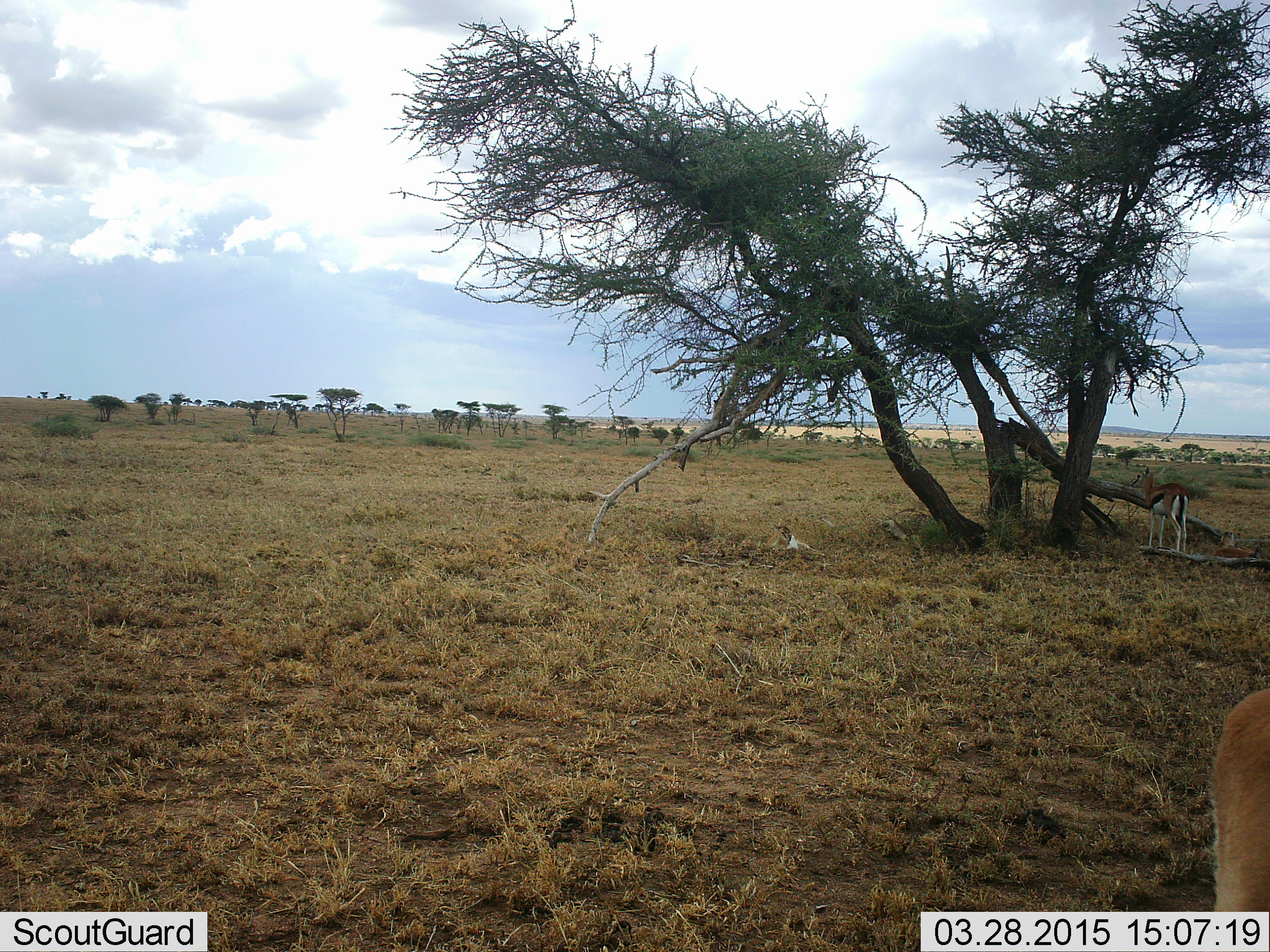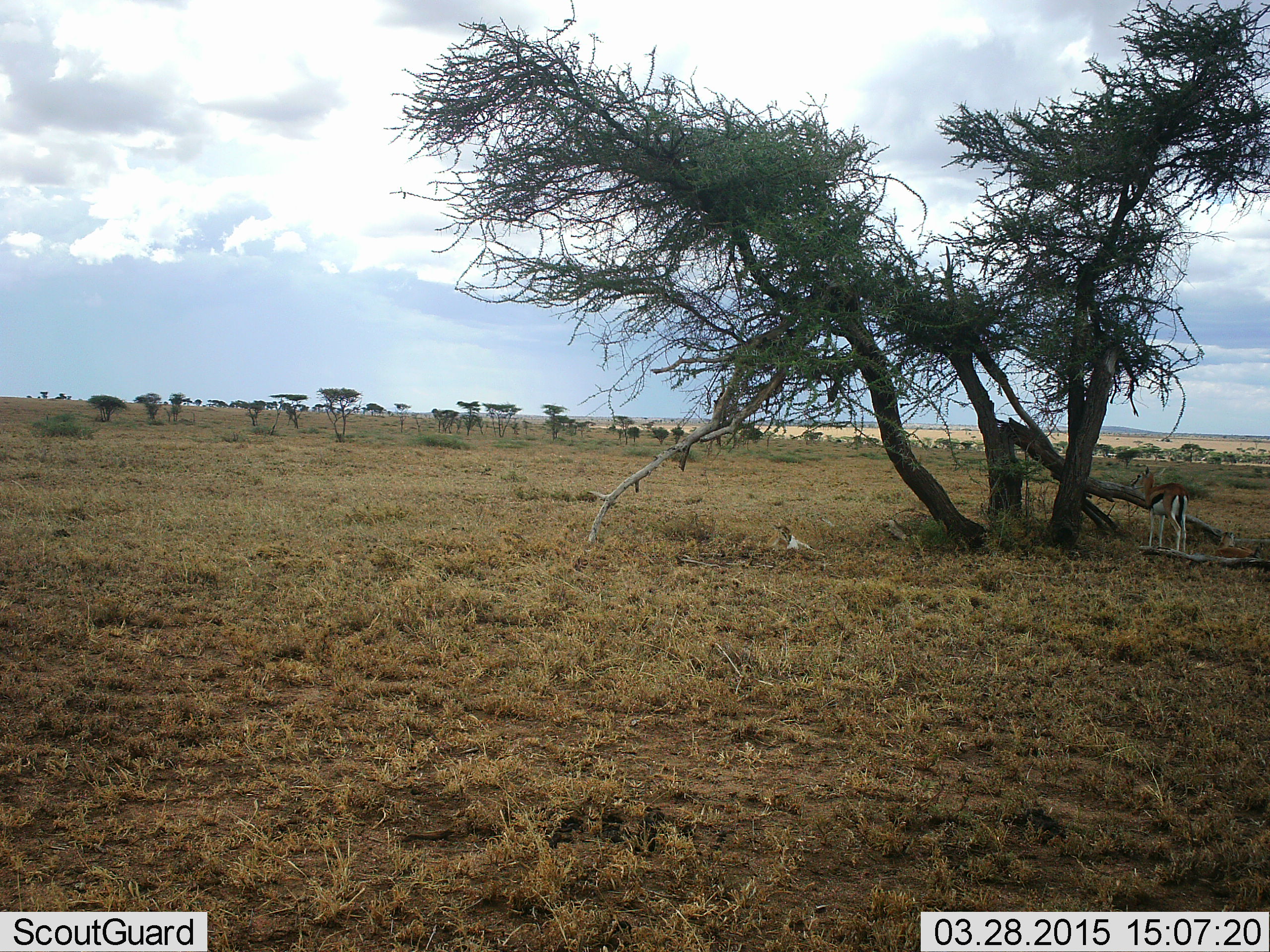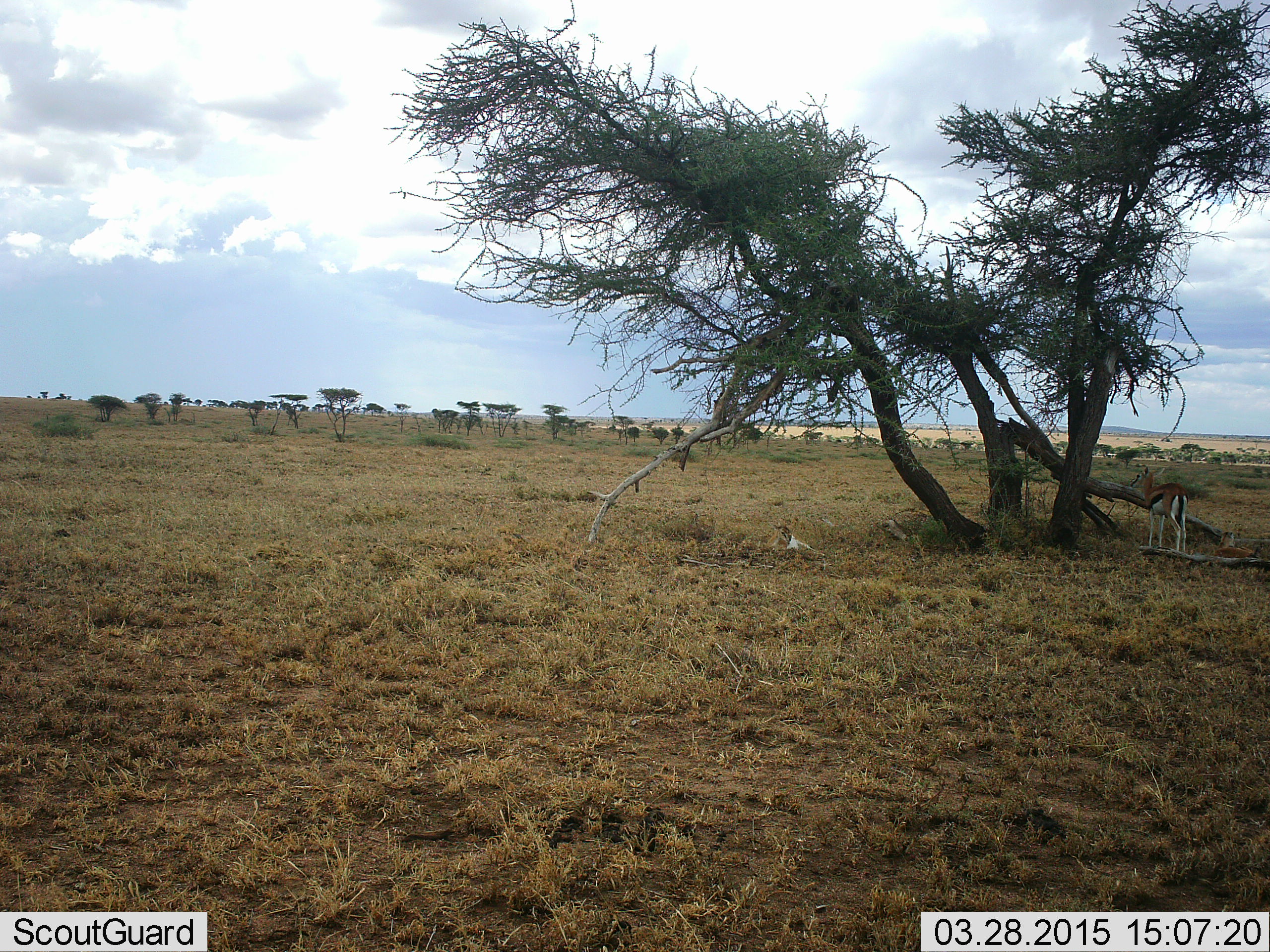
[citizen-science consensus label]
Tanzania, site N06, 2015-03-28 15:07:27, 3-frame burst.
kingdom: Animalia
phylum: Chordata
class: Mammalia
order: Artiodactyla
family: Bovidae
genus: Eudorcas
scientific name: Eudorcas thomsonii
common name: thomson's gazelle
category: gazellethomsons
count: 2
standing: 90%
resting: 20%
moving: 50%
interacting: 0%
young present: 0%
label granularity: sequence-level